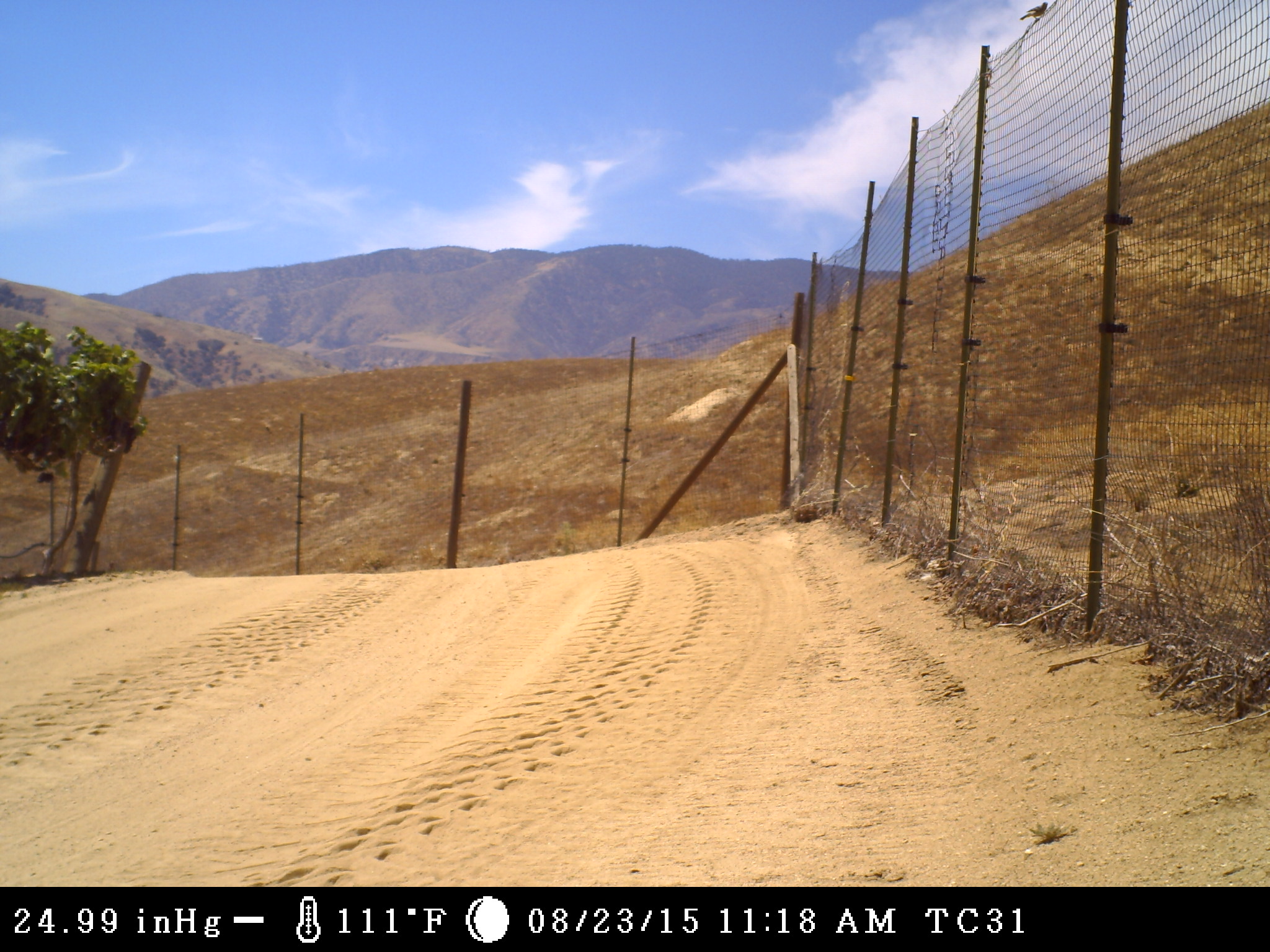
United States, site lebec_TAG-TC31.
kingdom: Animalia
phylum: Chordata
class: Aves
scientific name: Aves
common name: birds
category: unidentified bird